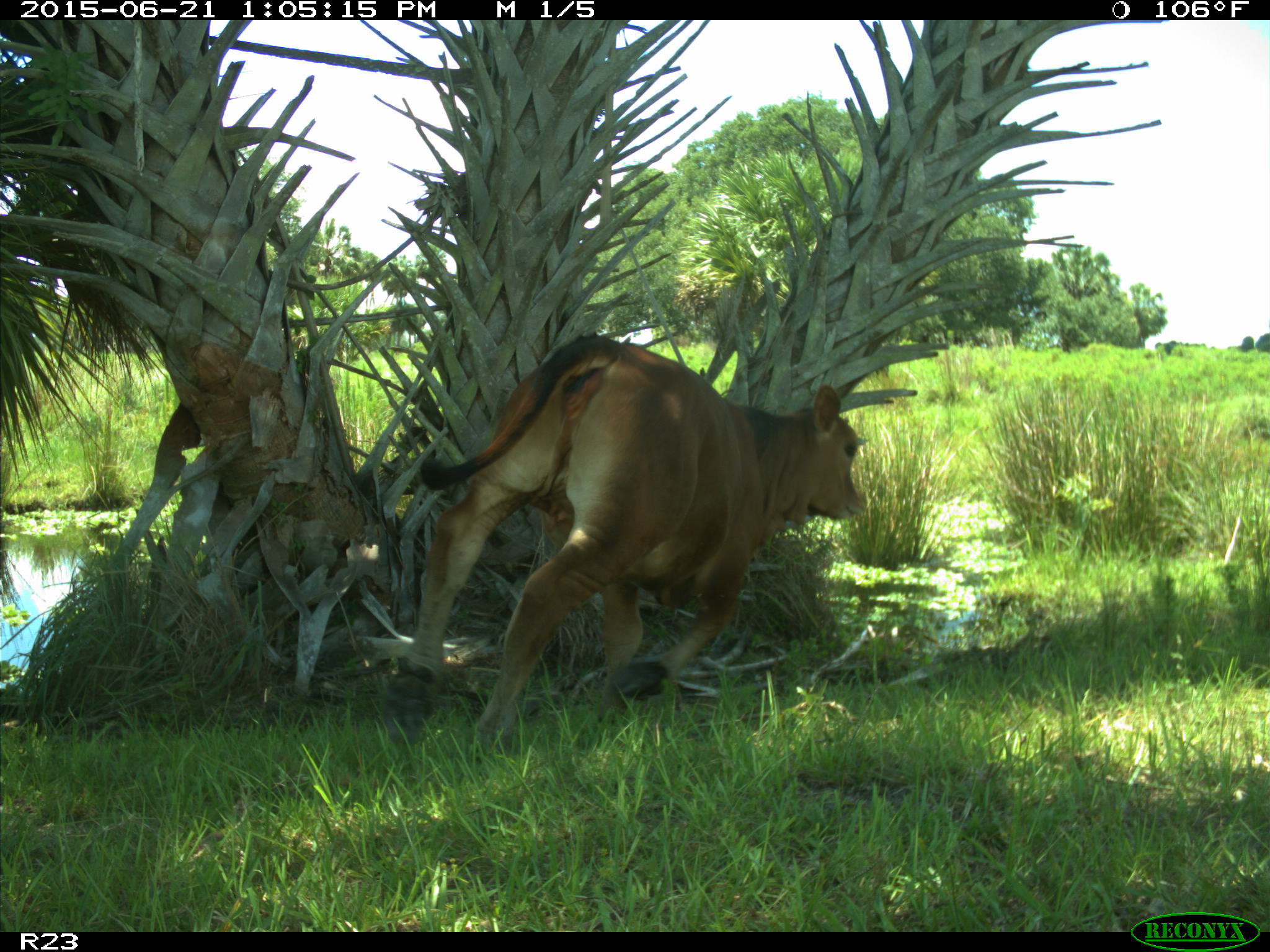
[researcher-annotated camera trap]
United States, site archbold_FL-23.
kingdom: Animalia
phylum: Chordata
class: Mammalia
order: Artiodactyla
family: Bovidae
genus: Bos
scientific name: Bos taurus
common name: domestic cow